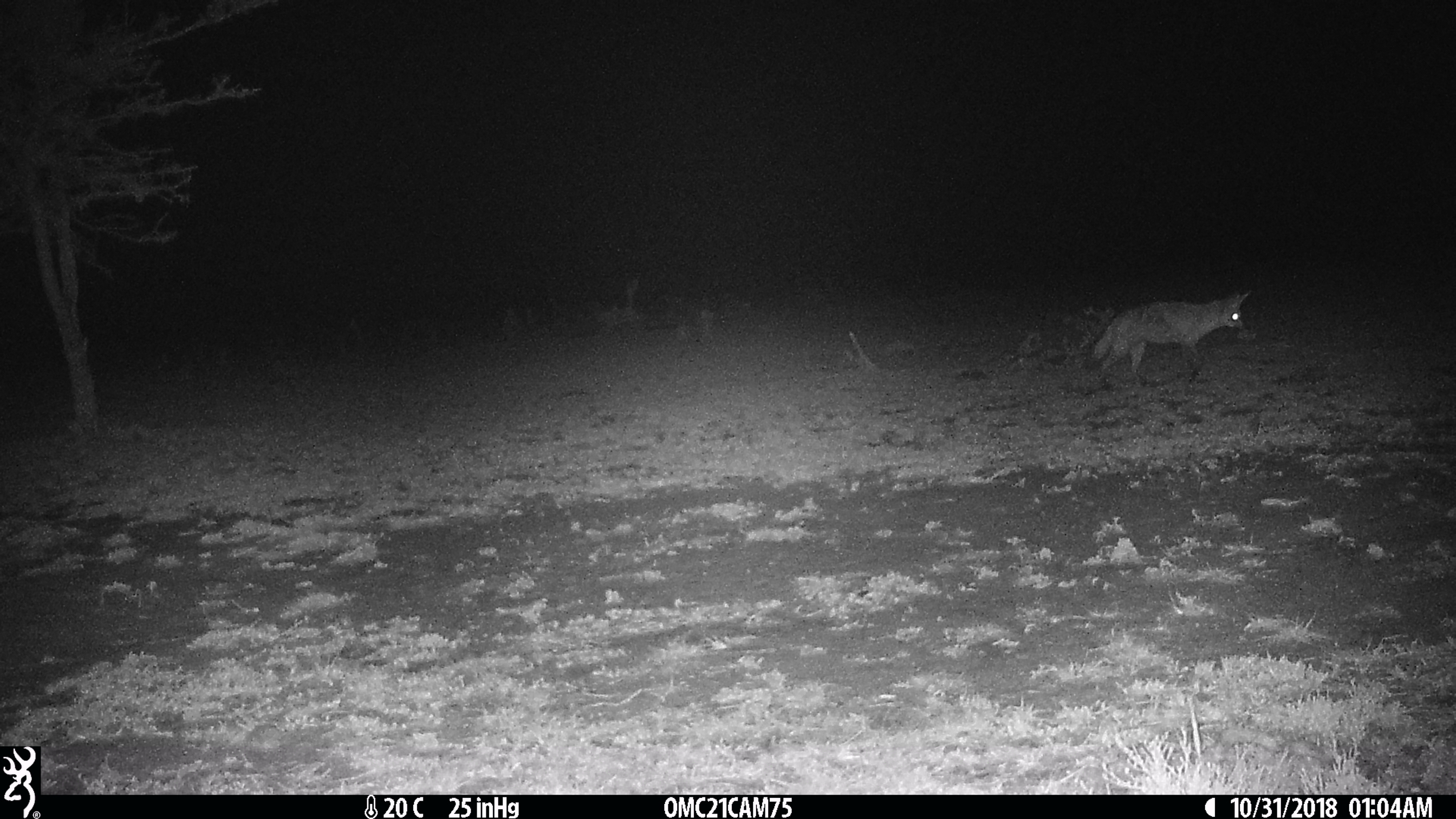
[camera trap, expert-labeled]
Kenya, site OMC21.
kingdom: Animalia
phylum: Chordata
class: Mammalia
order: Carnivora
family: Canidae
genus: Otocyon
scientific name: Otocyon megalotis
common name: bat-eared fox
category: bateared fox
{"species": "bateared fox (bat-eared fox) (Otocyon megalotis)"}